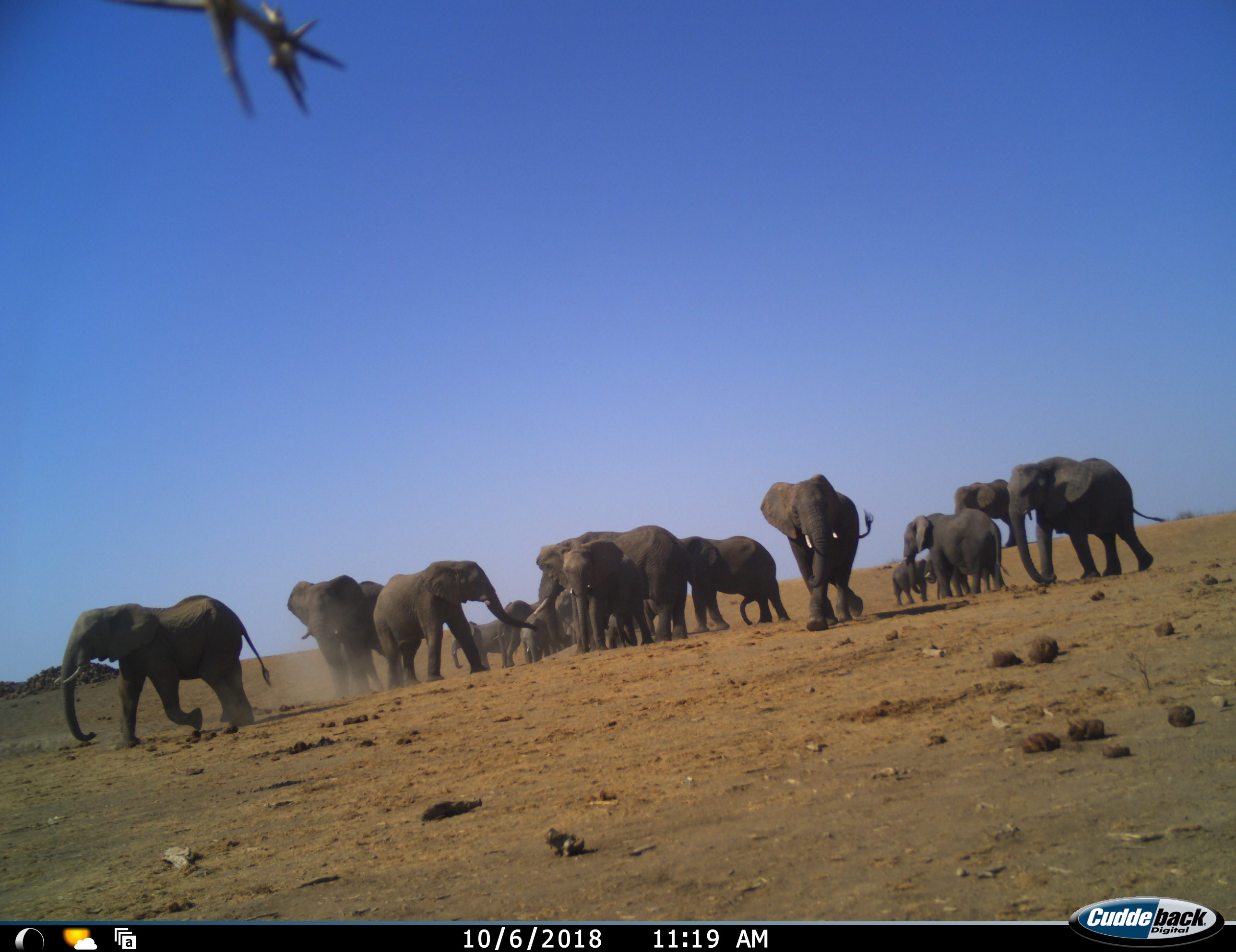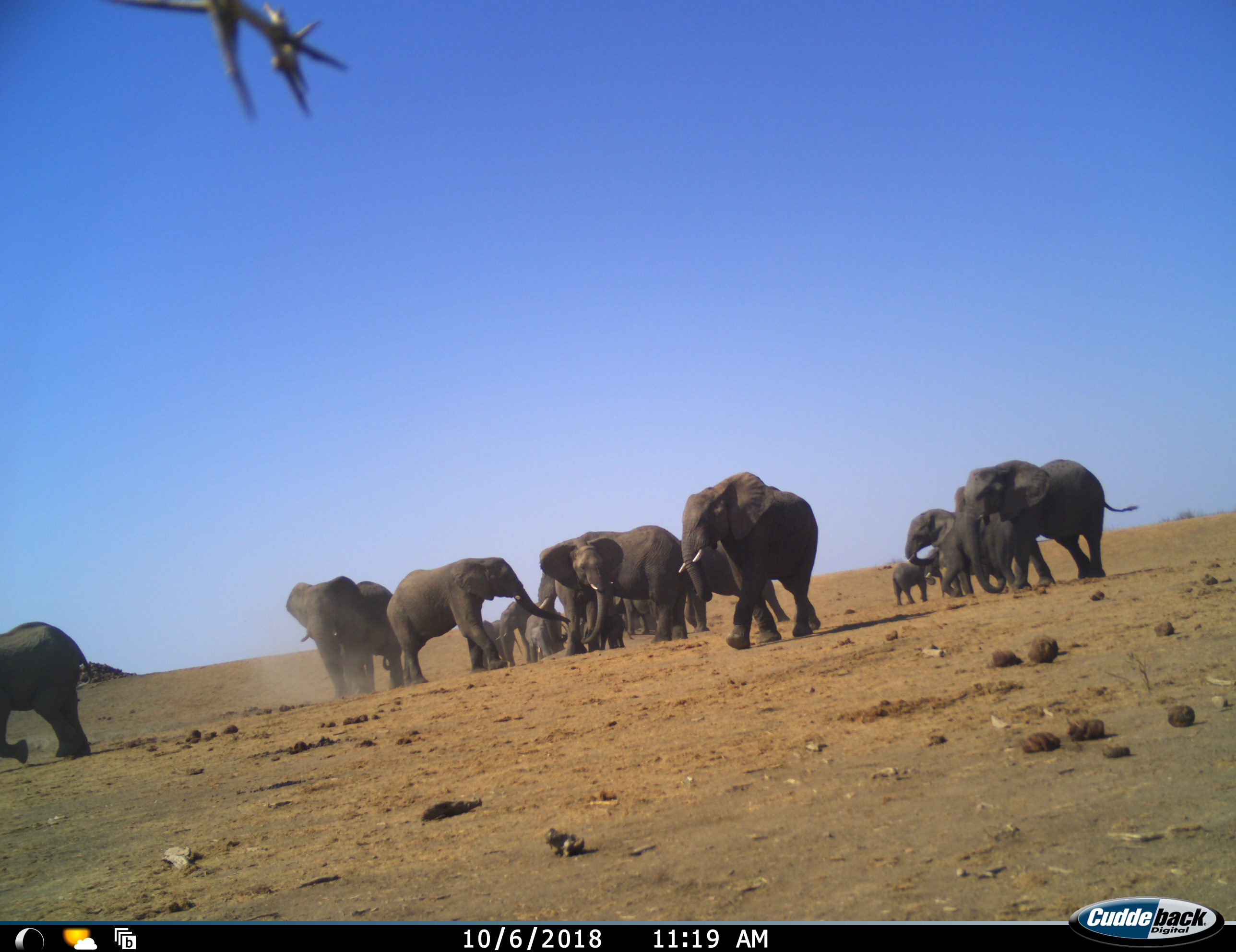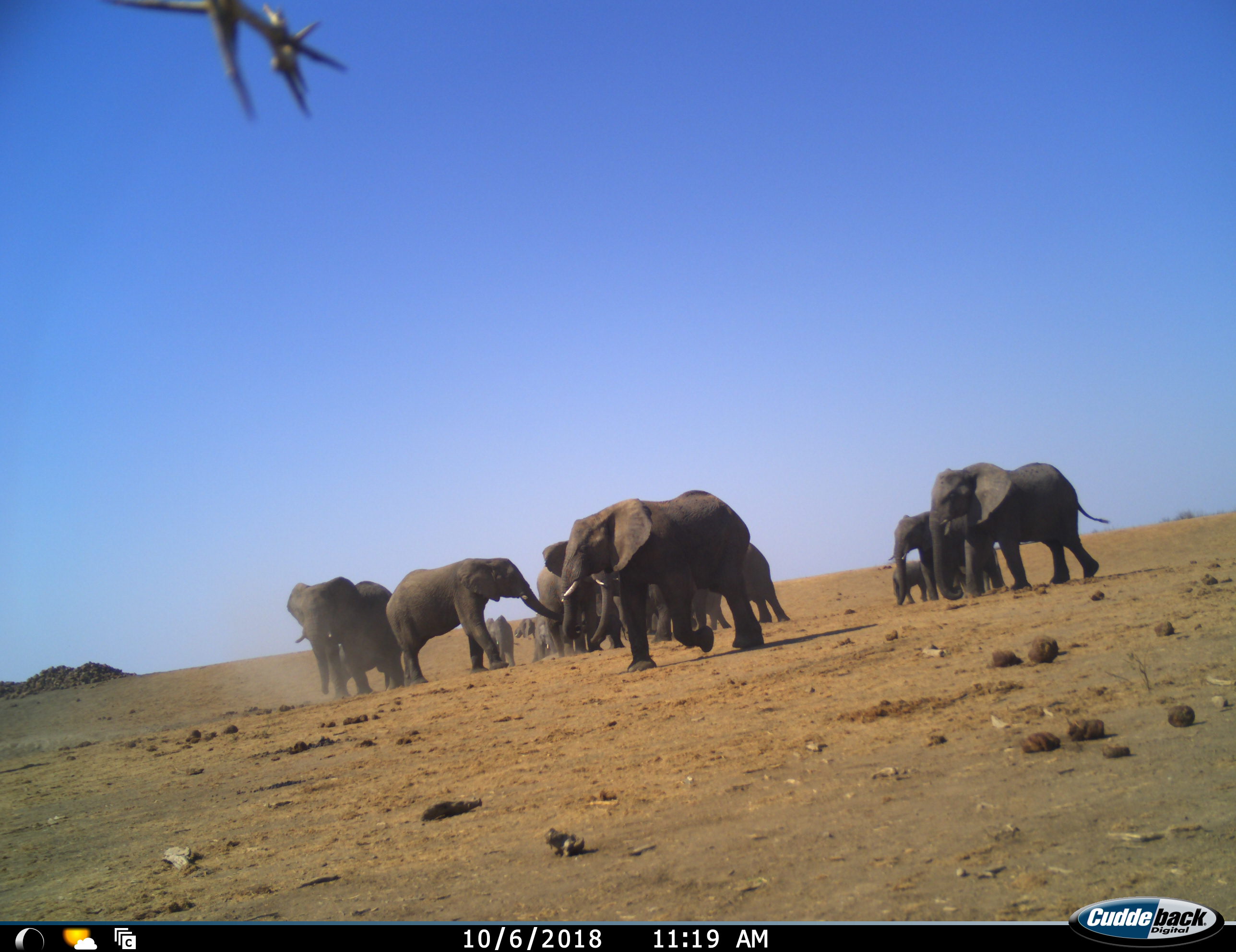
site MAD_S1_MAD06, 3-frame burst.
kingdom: Animalia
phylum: Chordata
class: Mammalia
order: Proboscidea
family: Elephantidae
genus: Loxodonta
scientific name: Loxodonta africana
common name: african bush elephant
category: elephant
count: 11-50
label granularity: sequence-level